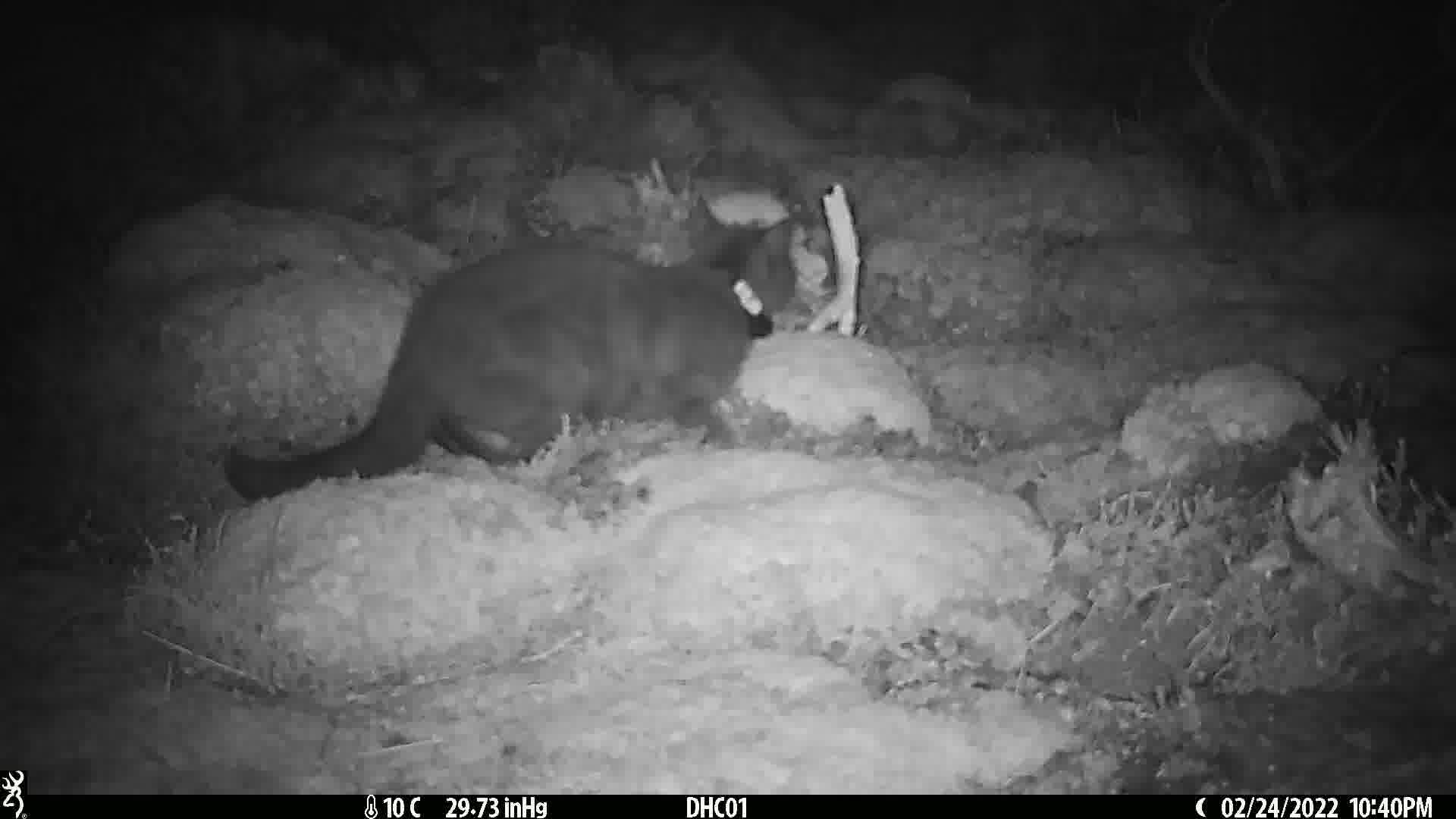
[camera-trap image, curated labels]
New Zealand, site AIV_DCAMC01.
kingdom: Animalia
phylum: Chordata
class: Mammalia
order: Carnivora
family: Felidae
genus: Felis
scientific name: Felis catus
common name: domestic cat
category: cat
Cat (domestic cat) (Felis catus).